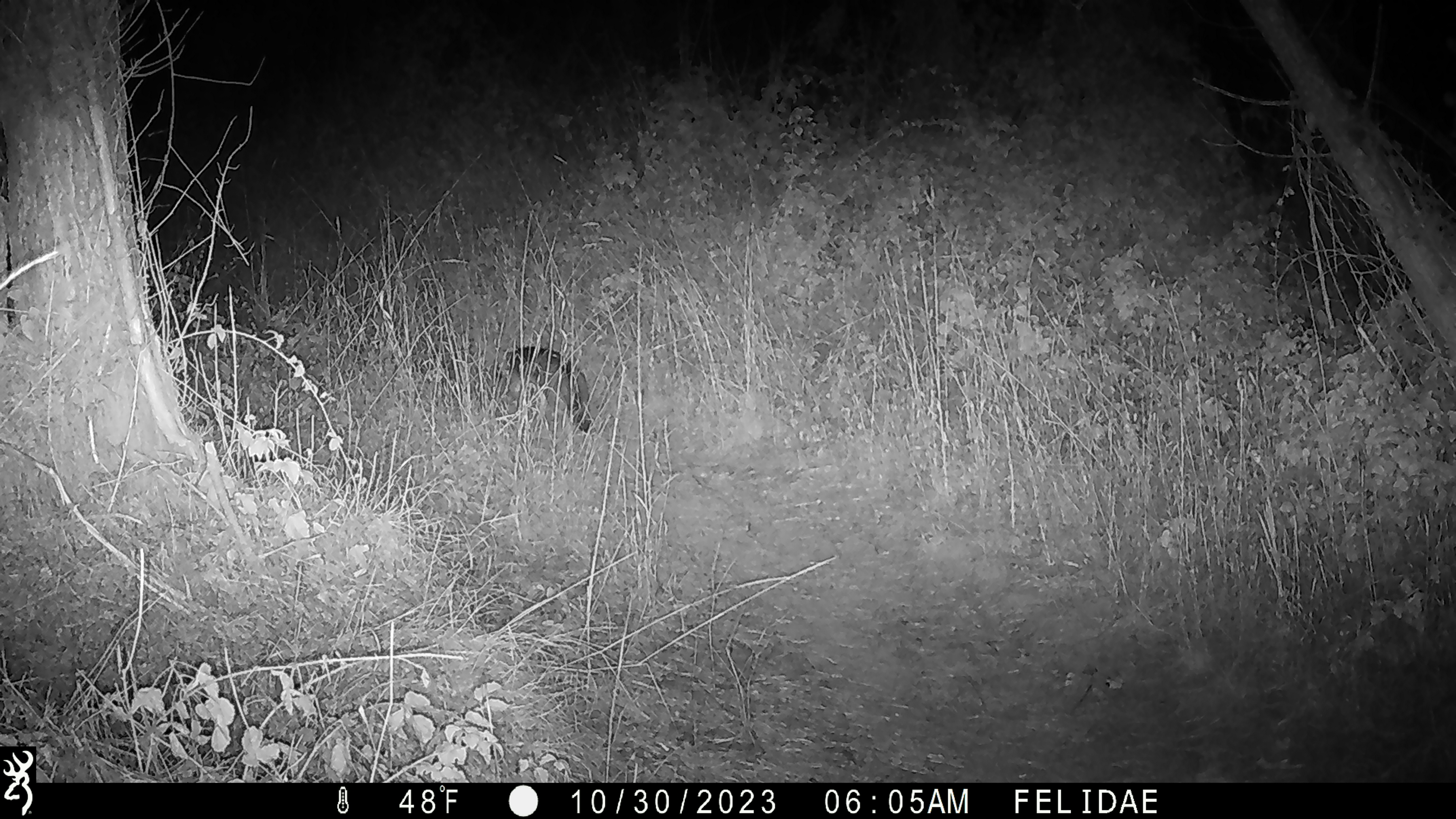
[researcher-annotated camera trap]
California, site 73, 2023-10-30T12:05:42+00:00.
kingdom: Animalia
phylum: Chordata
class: Mammalia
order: Carnivora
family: Canidae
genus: Urocyon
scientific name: Urocyon cinereoargenteus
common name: gray fox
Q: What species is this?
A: Gray fox (Urocyon cinereoargenteus).